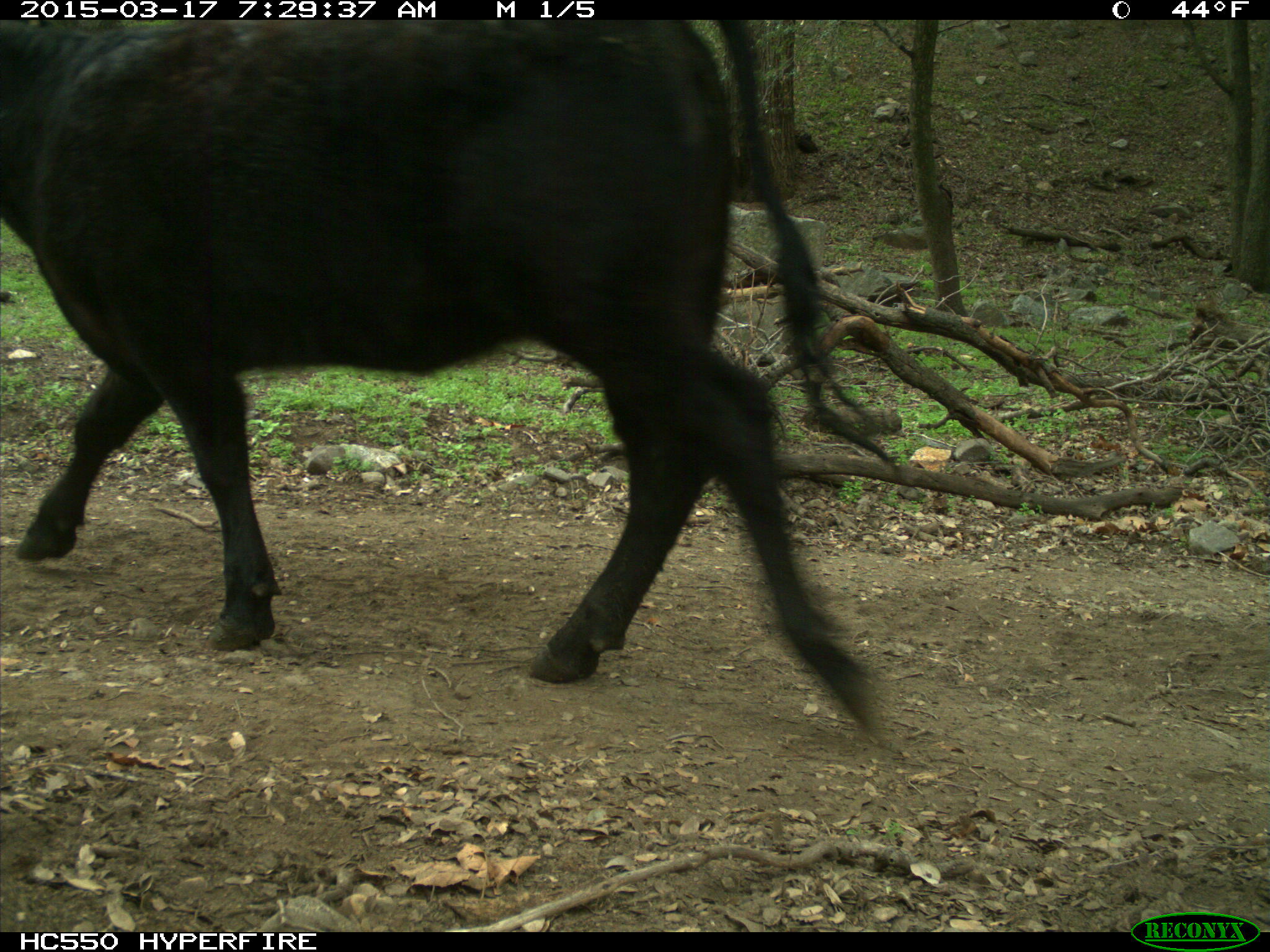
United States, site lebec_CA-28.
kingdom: Animalia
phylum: Chordata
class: Mammalia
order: Artiodactyla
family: Bovidae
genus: Bos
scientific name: Bos taurus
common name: domestic cow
Bos taurus (domestic cow).